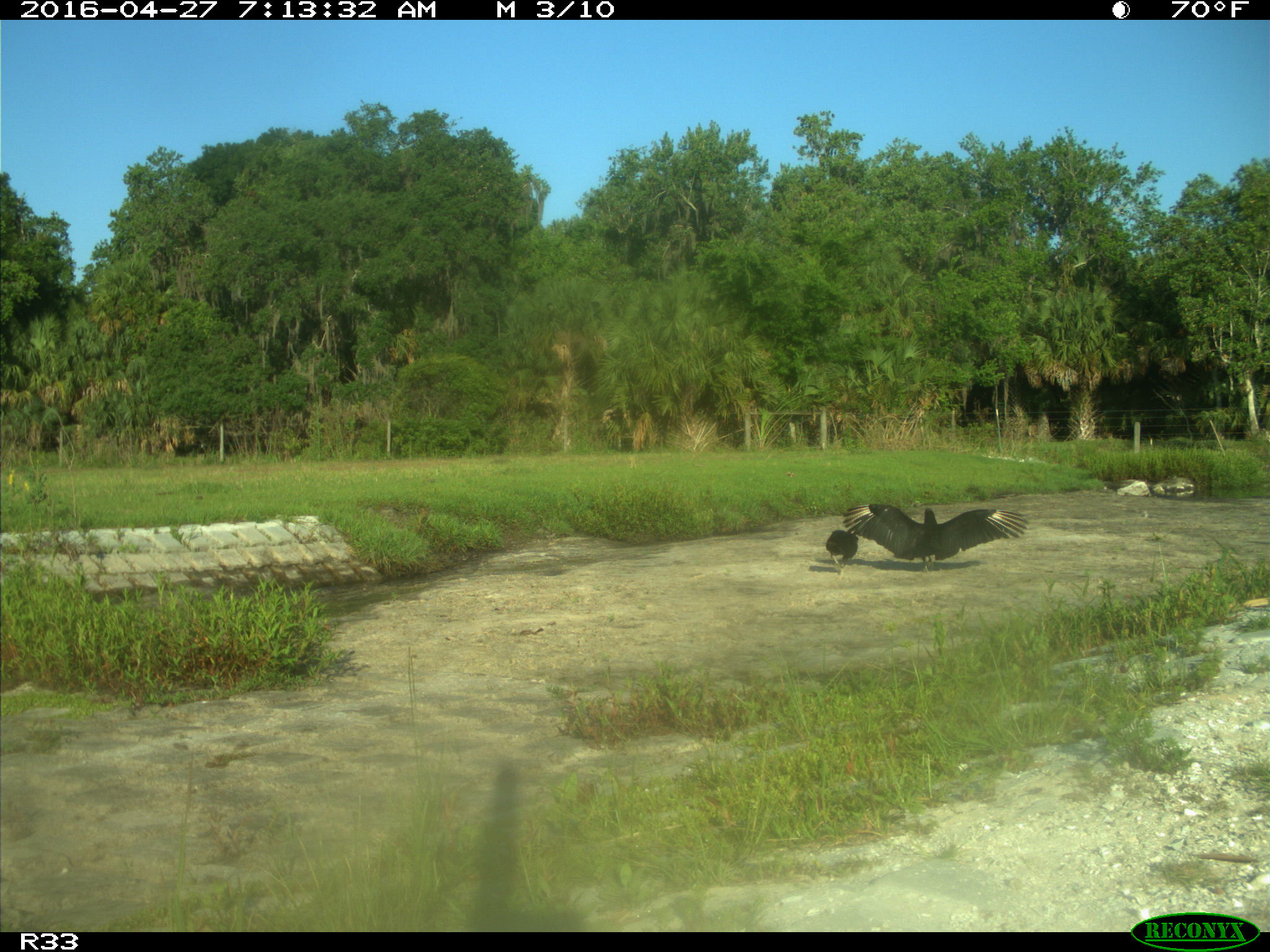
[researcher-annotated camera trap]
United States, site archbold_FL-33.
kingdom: Animalia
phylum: Chordata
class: Aves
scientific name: Aves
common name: birds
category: unidentified bird